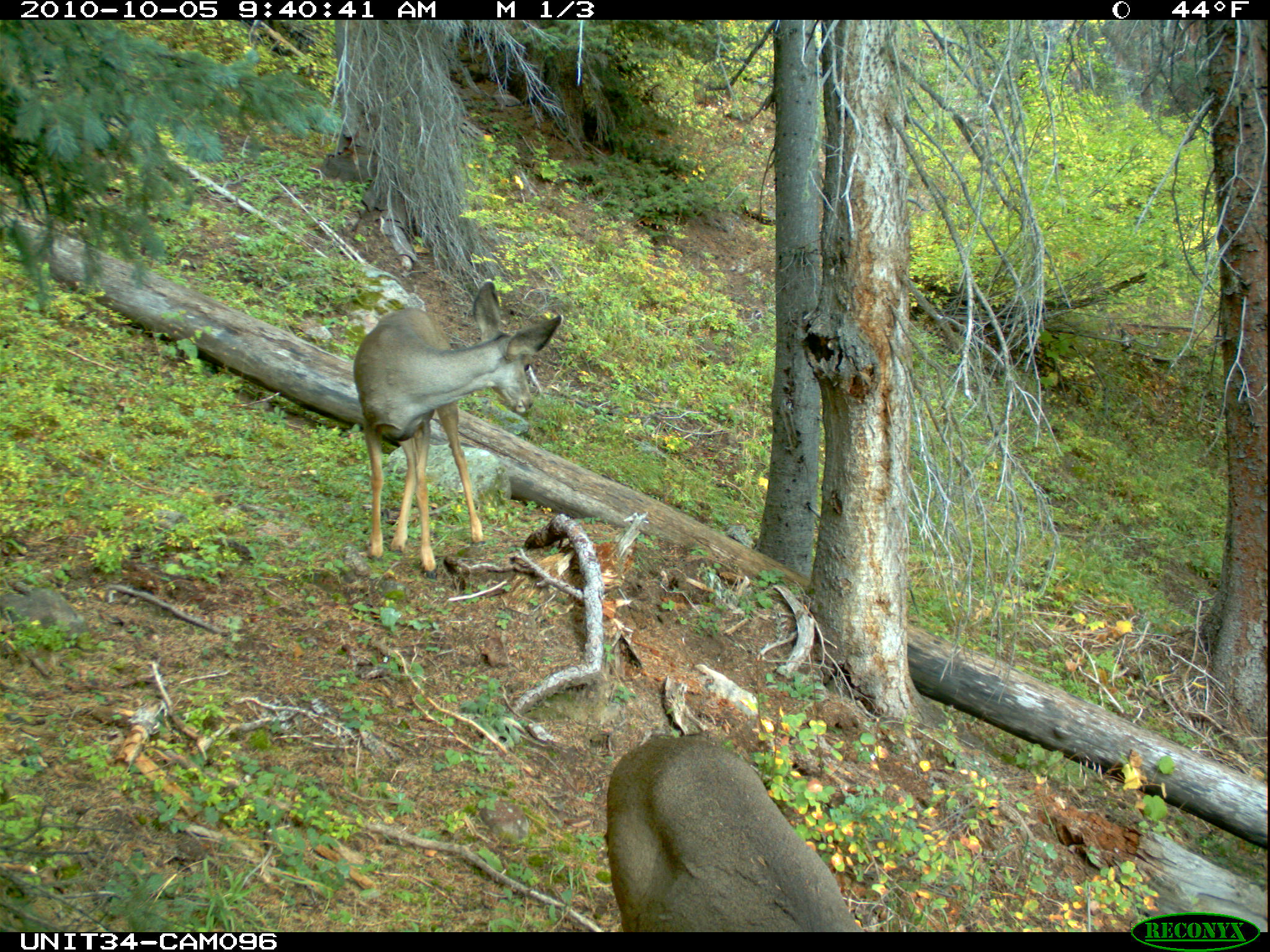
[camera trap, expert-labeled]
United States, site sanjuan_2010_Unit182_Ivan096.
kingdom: Animalia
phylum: Chordata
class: Mammalia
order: Artiodactyla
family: Cervidae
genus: Odocoileus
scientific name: Odocoileus hemionus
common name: mule deer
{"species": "Odocoileus hemionus (mule deer)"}